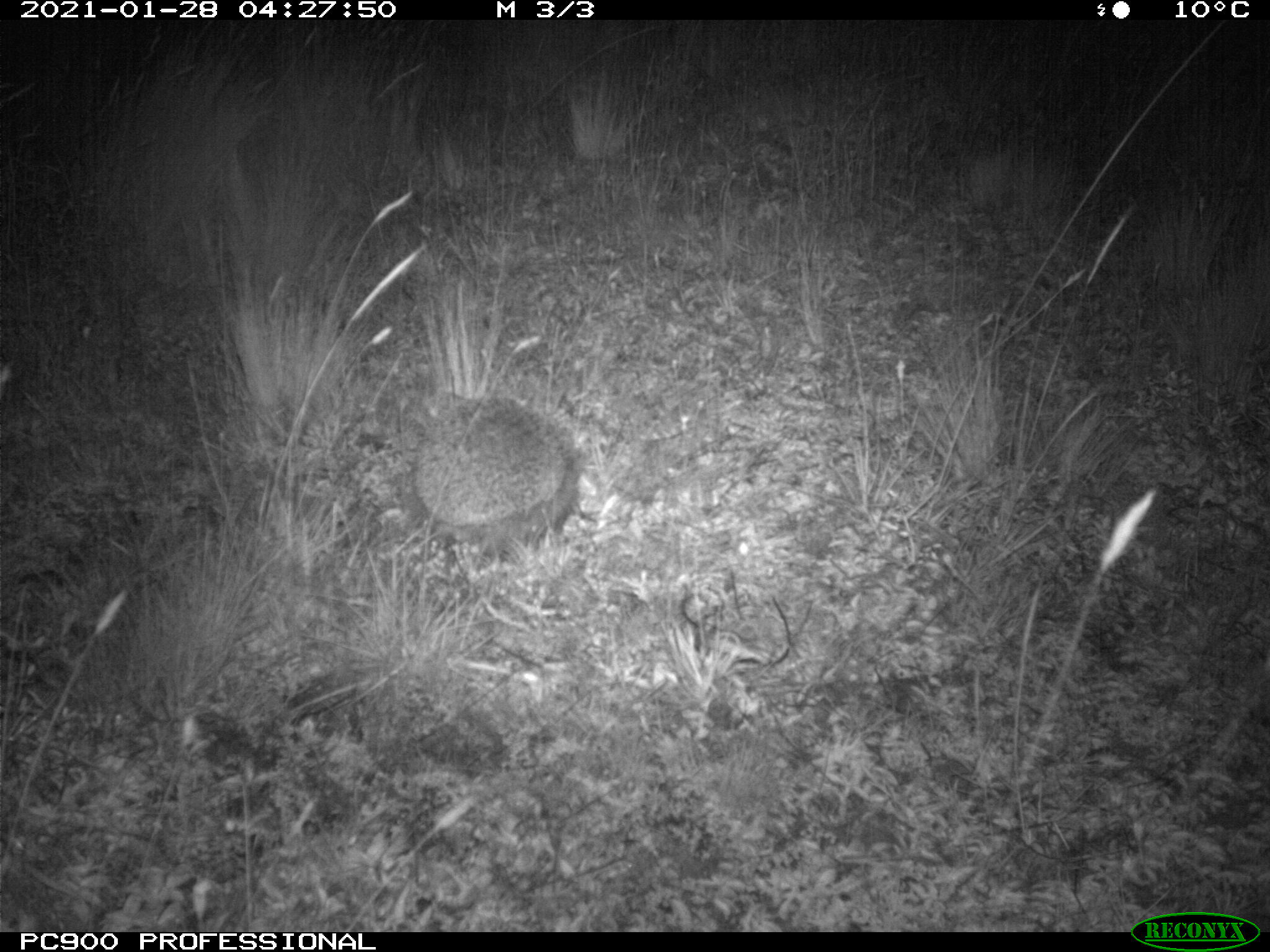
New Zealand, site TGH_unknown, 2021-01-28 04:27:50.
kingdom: Animalia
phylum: Chordata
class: Mammalia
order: Eulipotyphla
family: Erinaceidae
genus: Erinaceus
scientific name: Erinaceus europaeus europaeus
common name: european hedgehog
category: hedgehog